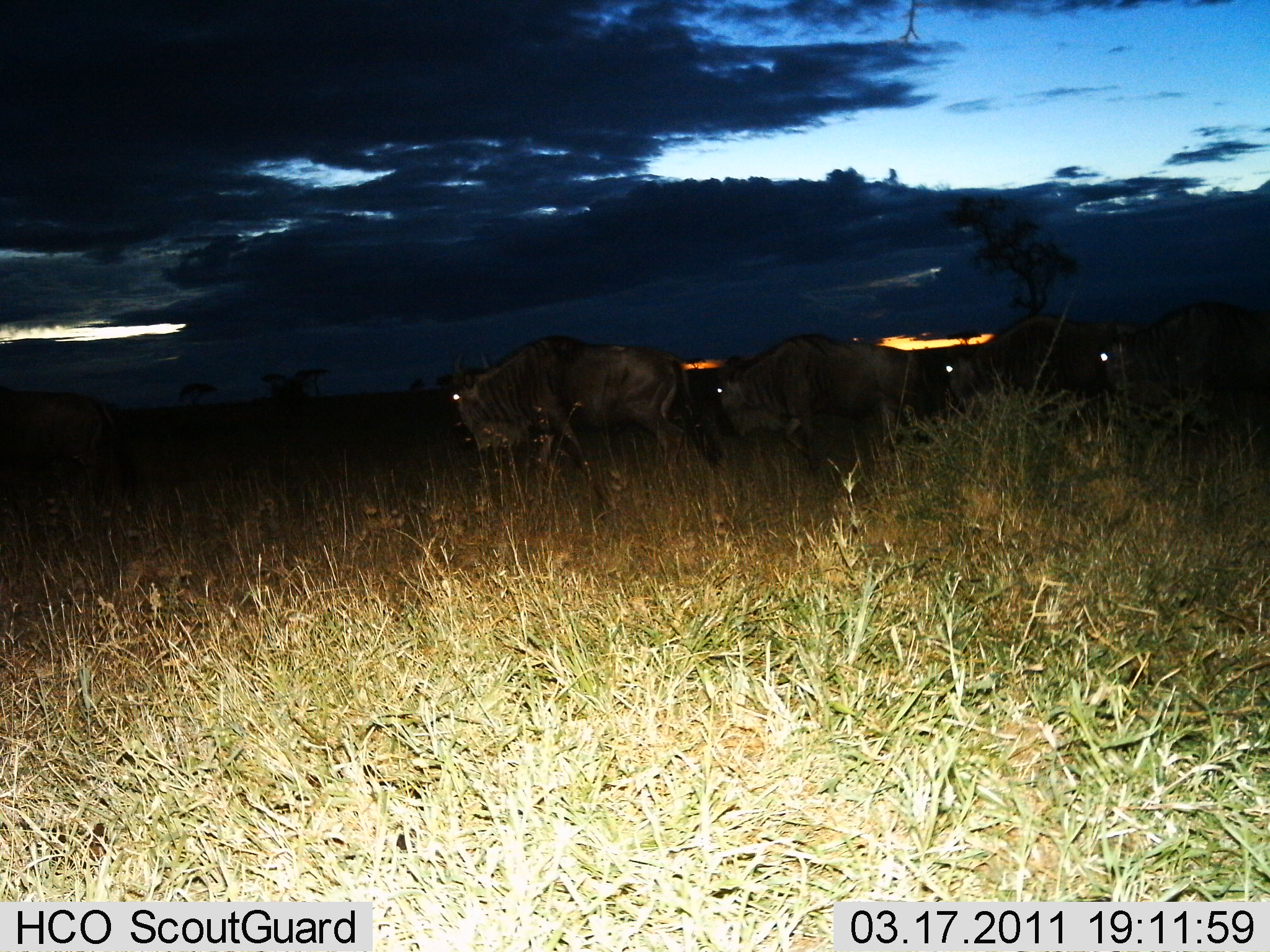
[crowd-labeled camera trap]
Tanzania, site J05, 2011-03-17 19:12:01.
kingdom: Animalia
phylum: Chordata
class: Mammalia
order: Artiodactyla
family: Bovidae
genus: Connochaetes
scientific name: Connochaetes taurinus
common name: blue wildebeest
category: wildebeest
Wildebeest (blue wildebeest) (Connochaetes taurinus), count 4. Behavior (volunteer vote fractions): standing 45%, resting 0%, moving 45%, interacting 0%. Young present (vote fraction): 0%. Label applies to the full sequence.